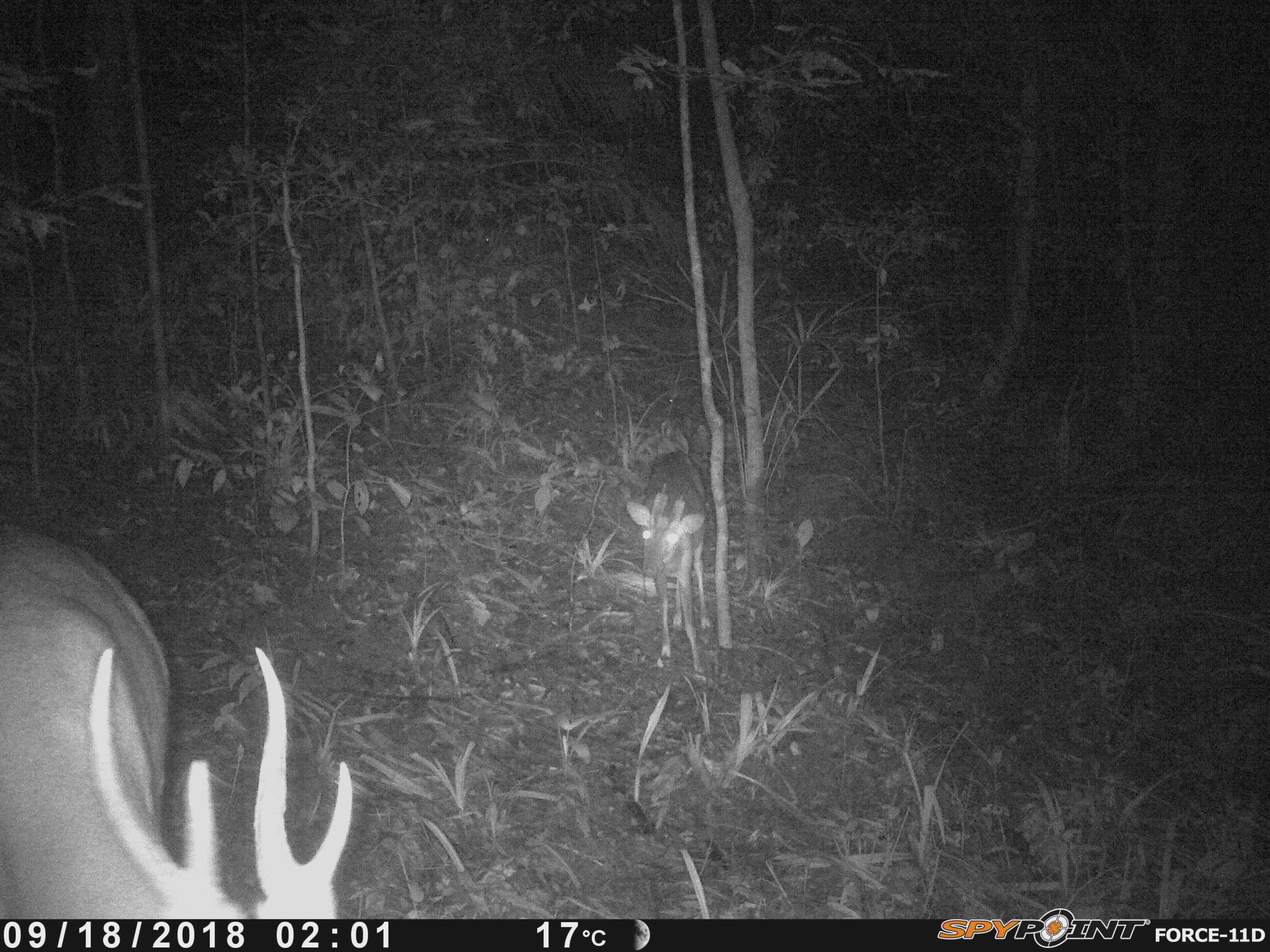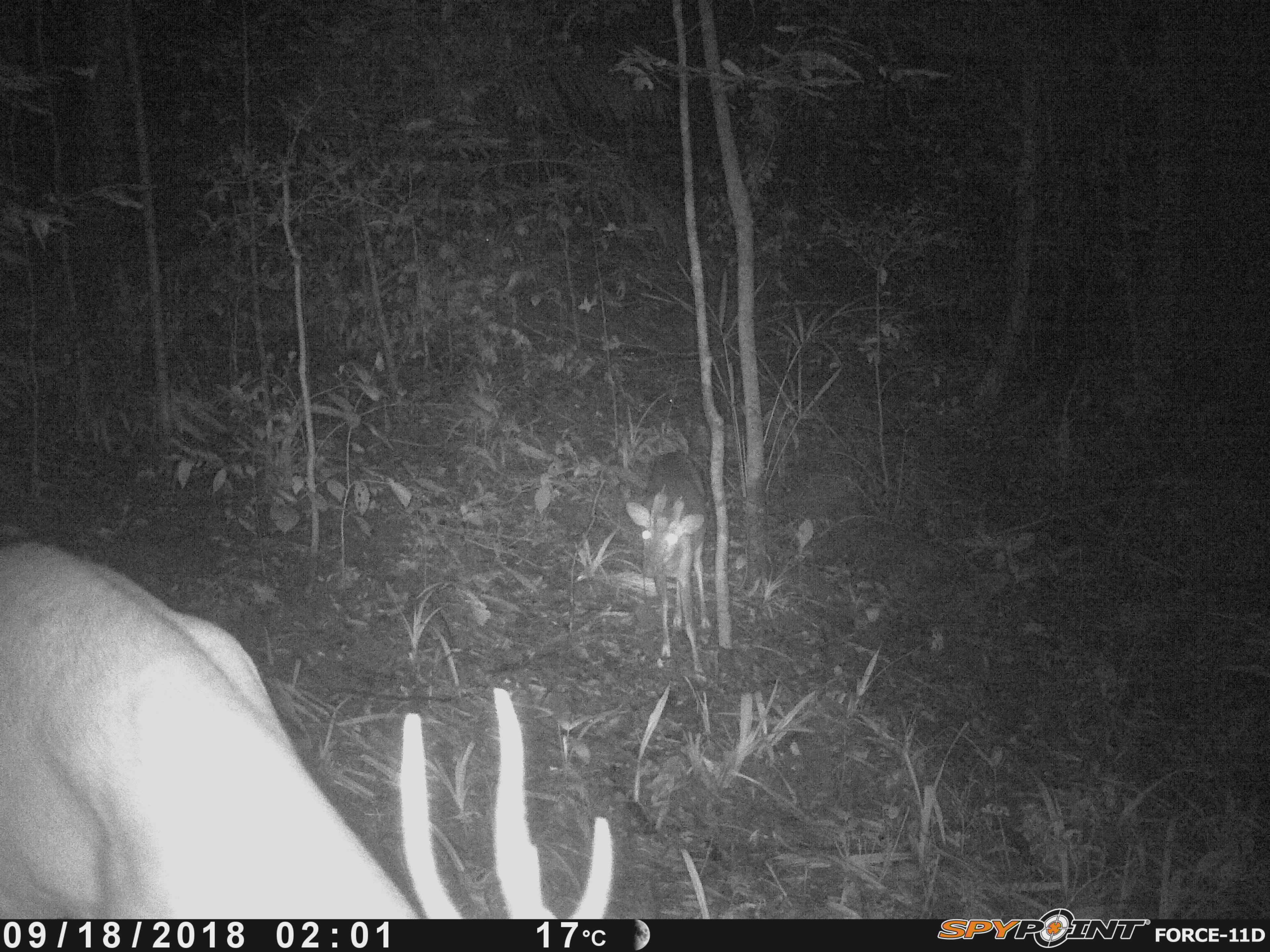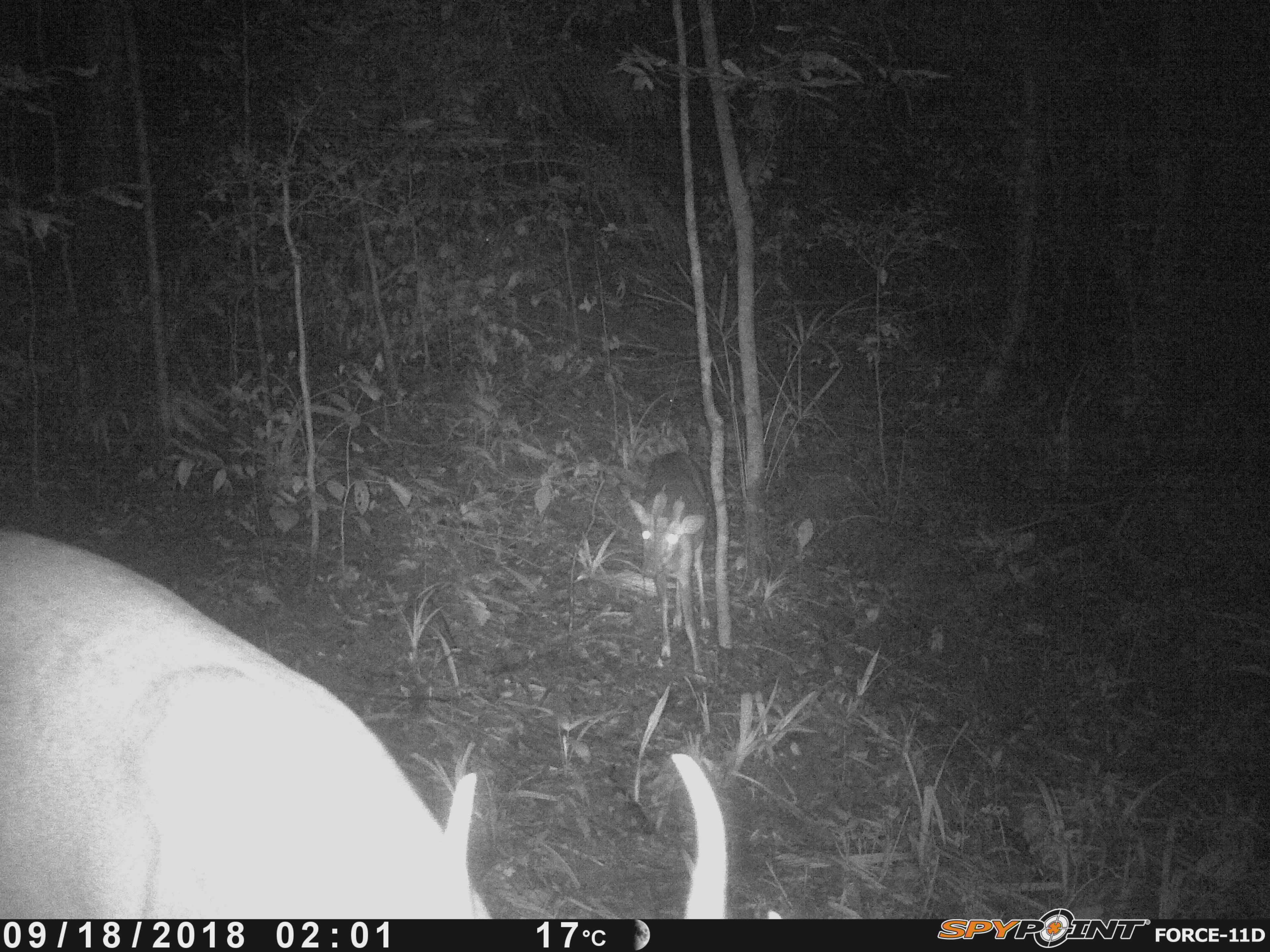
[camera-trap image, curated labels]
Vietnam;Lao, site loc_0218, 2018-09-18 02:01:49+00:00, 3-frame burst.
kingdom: Animalia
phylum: Chordata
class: Mammalia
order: Artiodactyla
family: Cervidae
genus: Muntiacus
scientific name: Muntiacus vuquangensis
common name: large-antlered muntjac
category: large antlered muntjac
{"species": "large antlered muntjac (large-antlered muntjac) (Muntiacus vuquangensis)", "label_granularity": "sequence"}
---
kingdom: Animalia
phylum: Arthropoda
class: Insecta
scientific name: Insecta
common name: insect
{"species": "insect (Insecta)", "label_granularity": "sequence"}